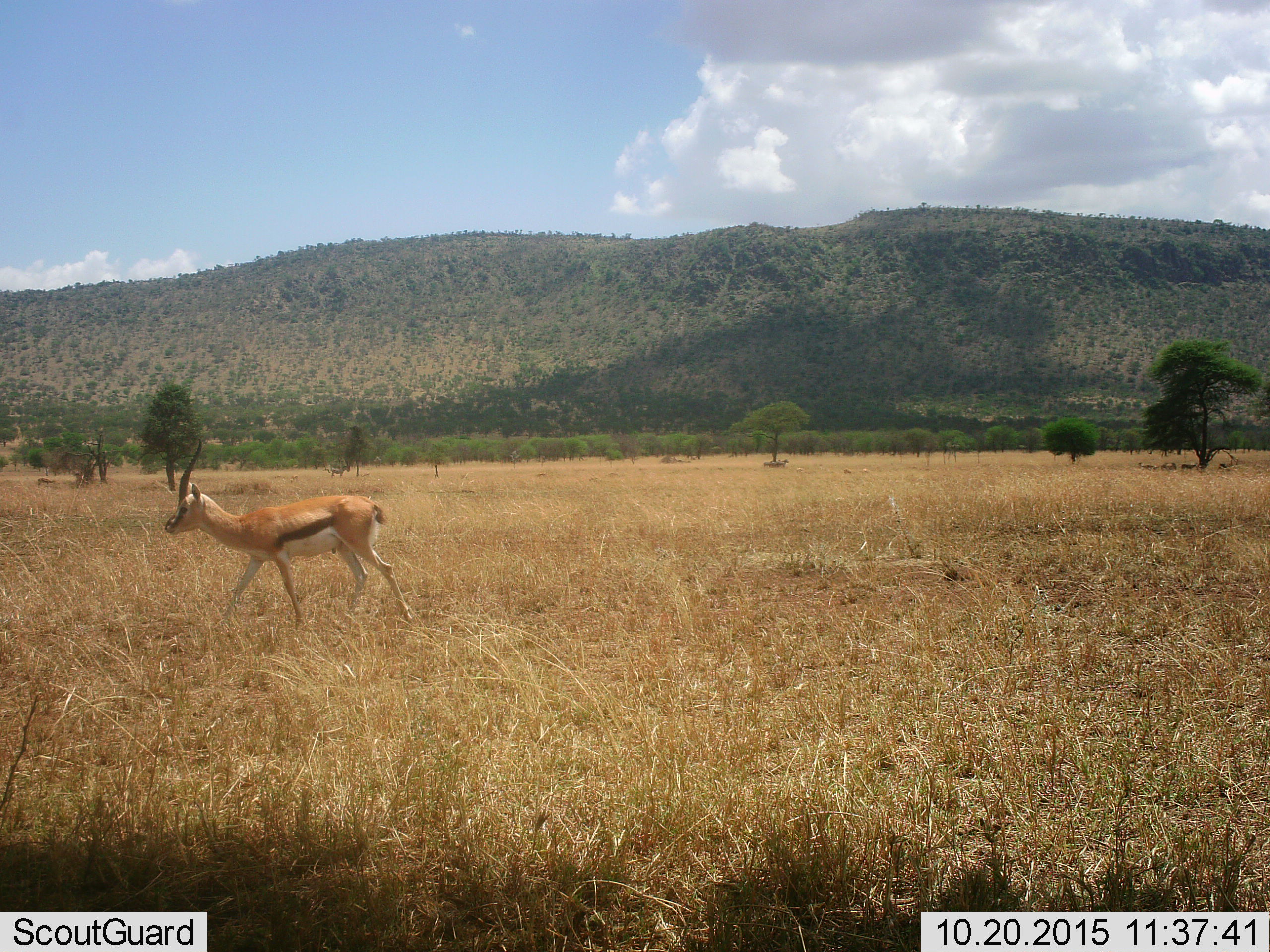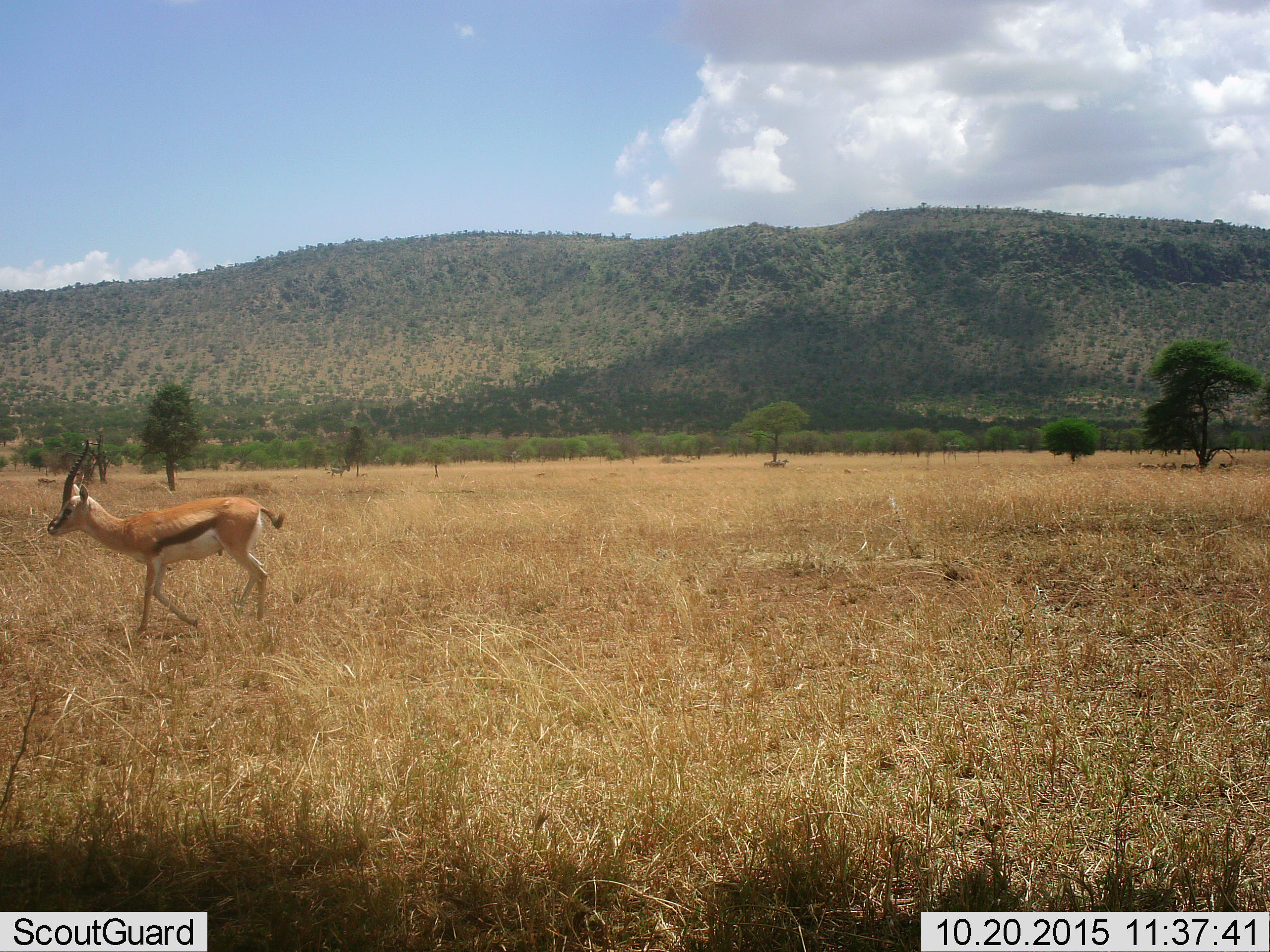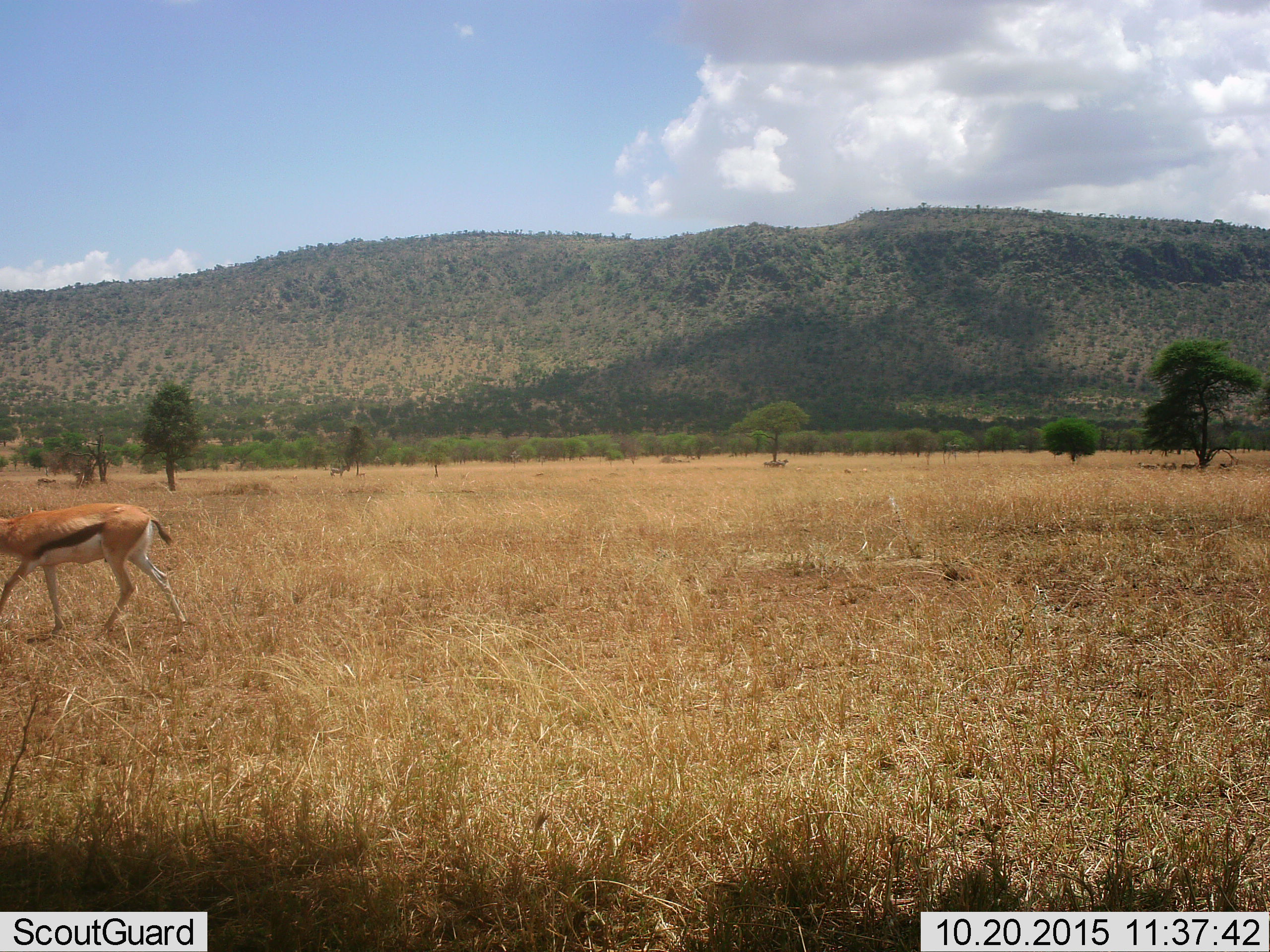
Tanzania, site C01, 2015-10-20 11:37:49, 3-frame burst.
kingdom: Animalia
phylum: Chordata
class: Mammalia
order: Artiodactyla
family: Bovidae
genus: Eudorcas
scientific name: Eudorcas thomsonii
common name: thomson's gazelle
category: gazellethomsons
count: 1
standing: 5%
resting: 0%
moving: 100%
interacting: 0%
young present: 0%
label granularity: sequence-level